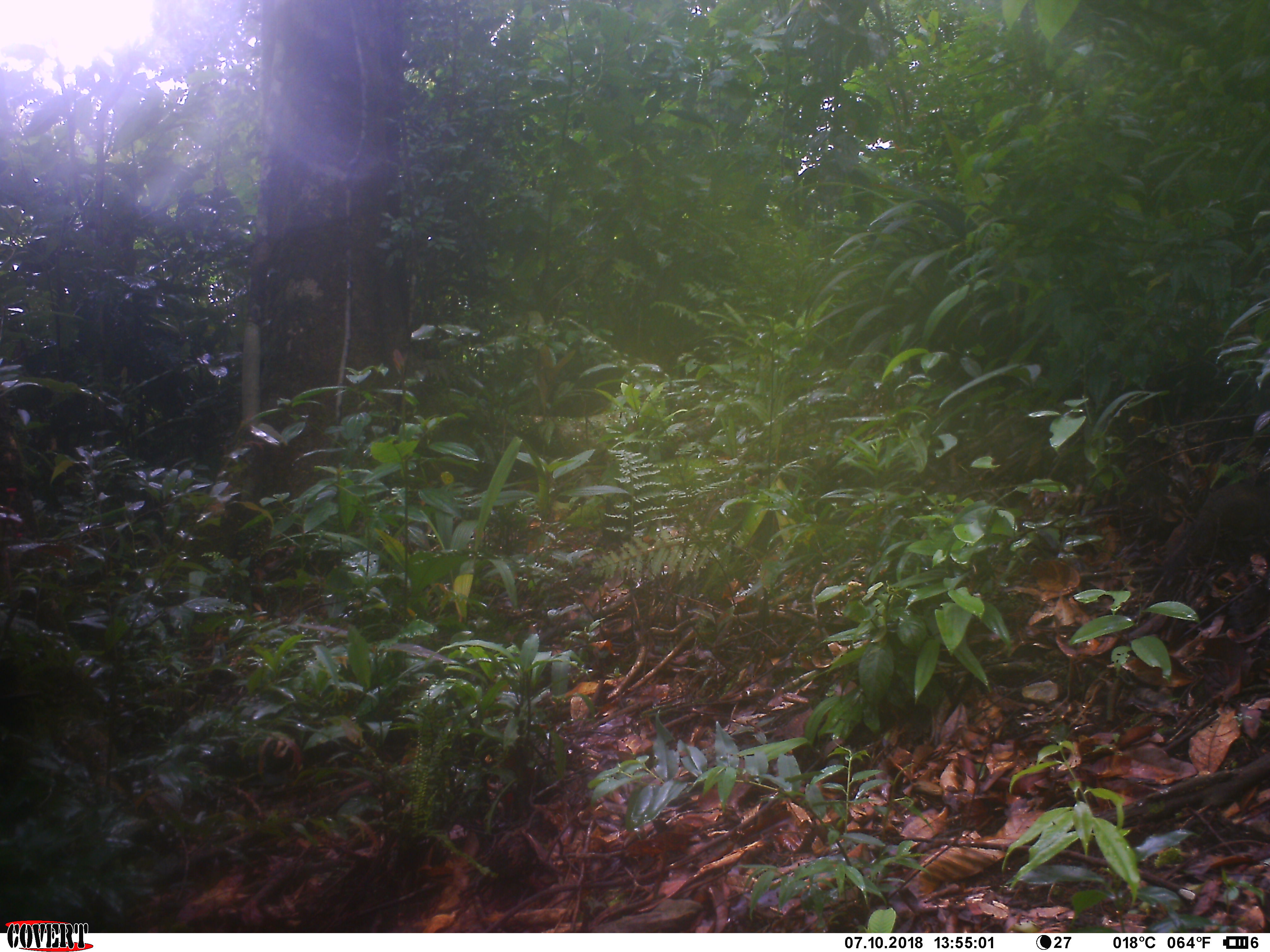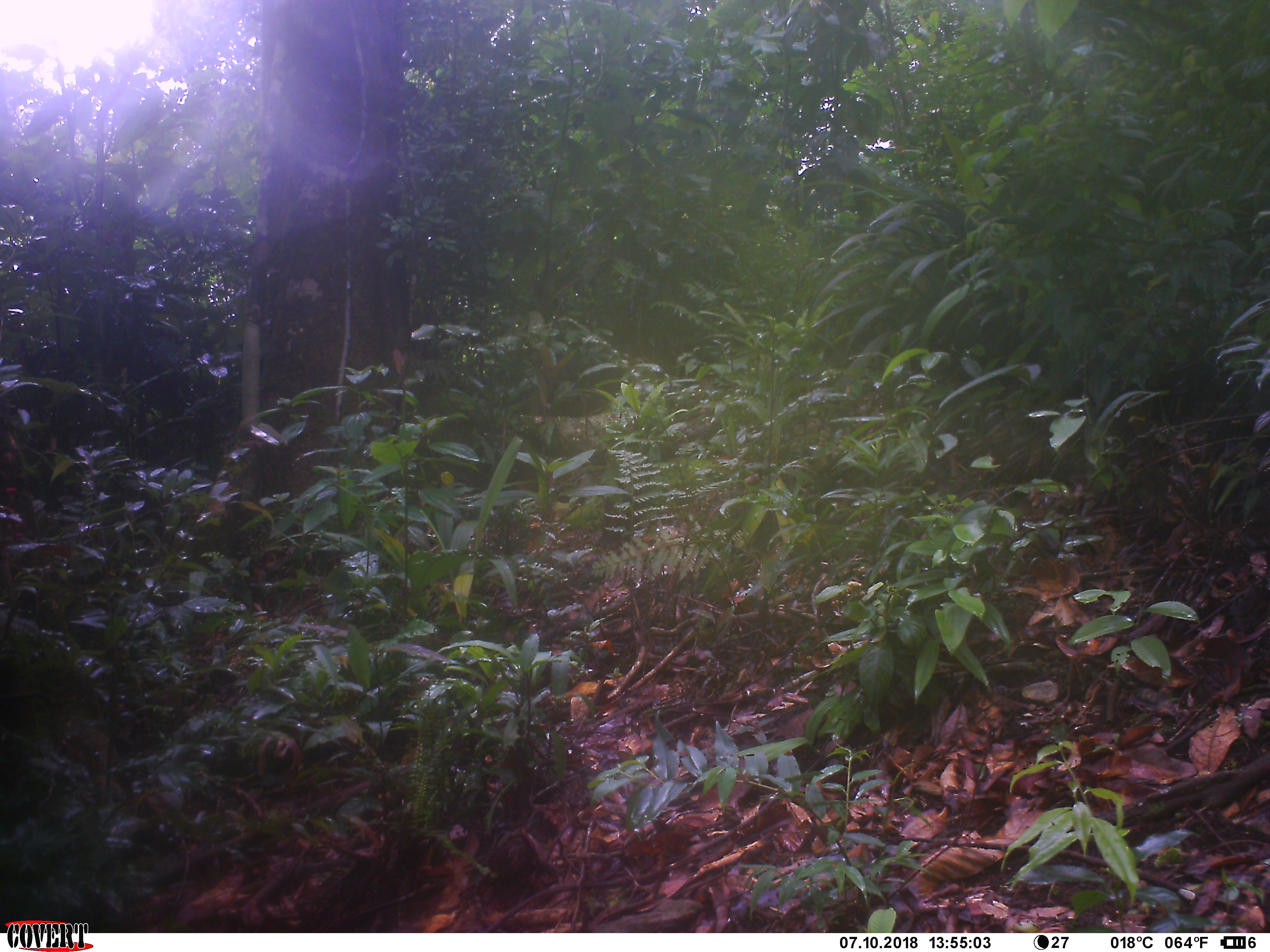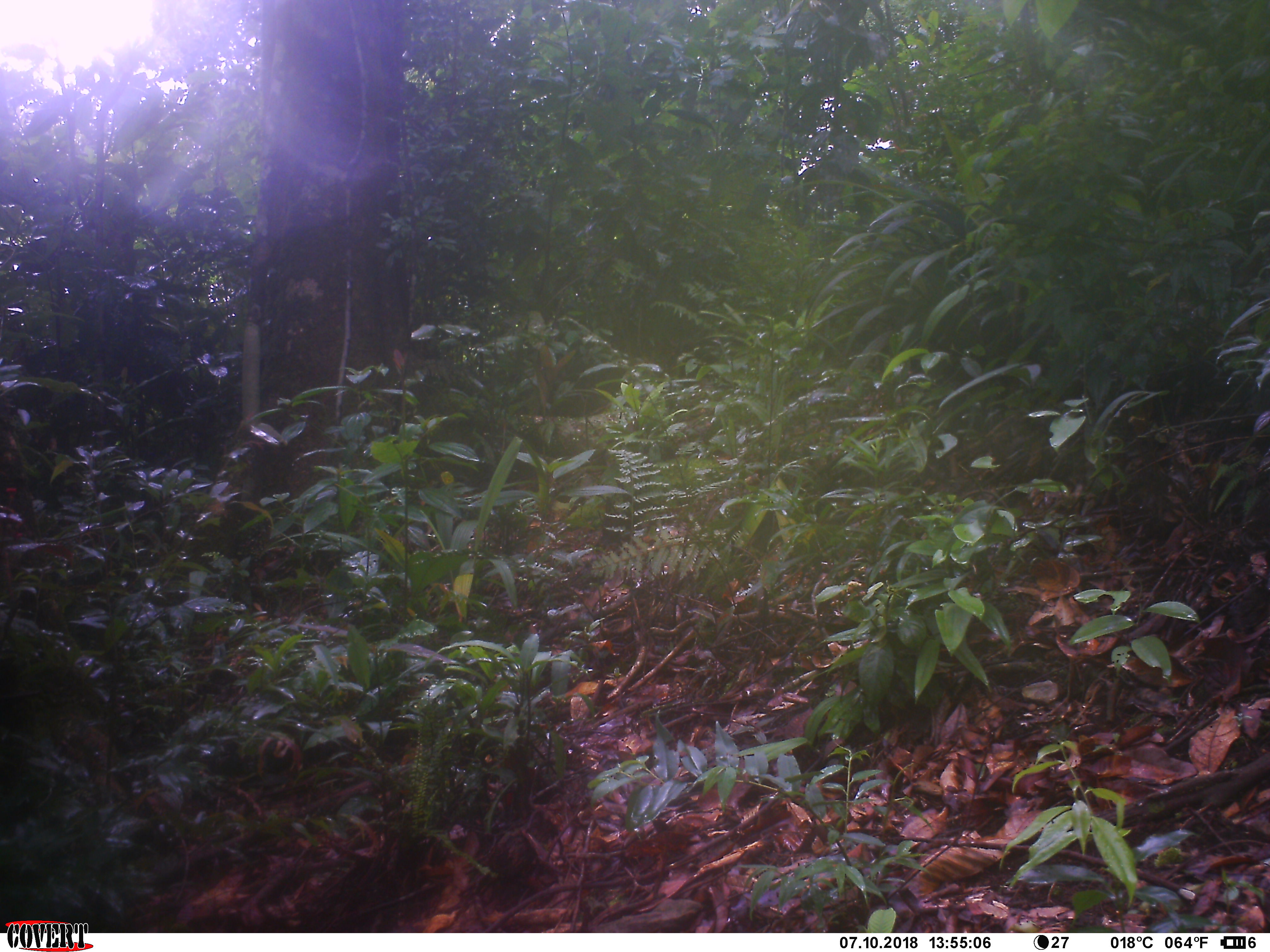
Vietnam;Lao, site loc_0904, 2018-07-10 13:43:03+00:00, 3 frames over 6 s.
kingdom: Animalia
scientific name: Animalia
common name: animal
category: unidentified animal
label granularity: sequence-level